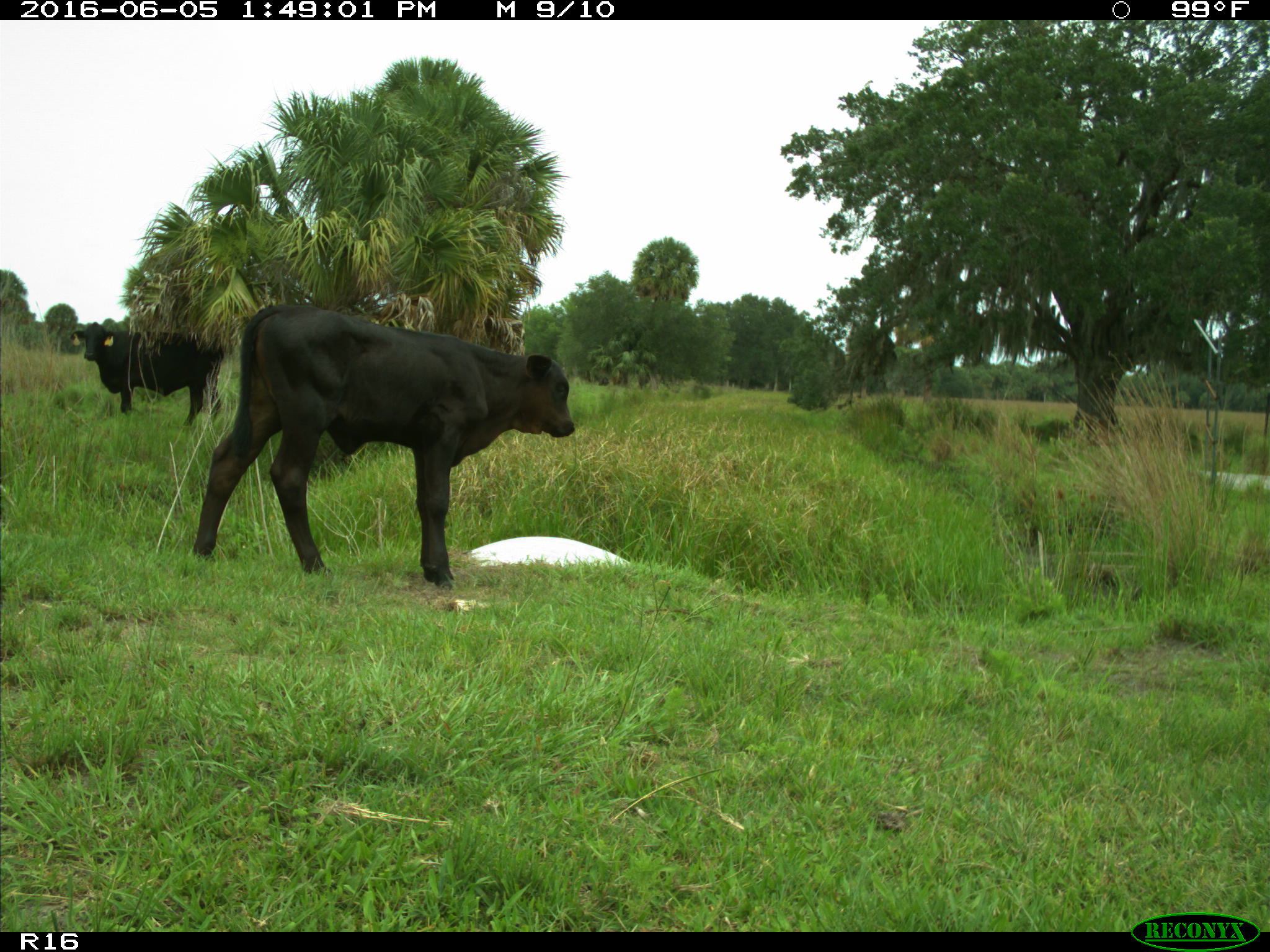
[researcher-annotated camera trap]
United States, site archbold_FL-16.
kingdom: Animalia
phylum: Chordata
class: Mammalia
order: Artiodactyla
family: Bovidae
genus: Bos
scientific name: Bos taurus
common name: domestic cow